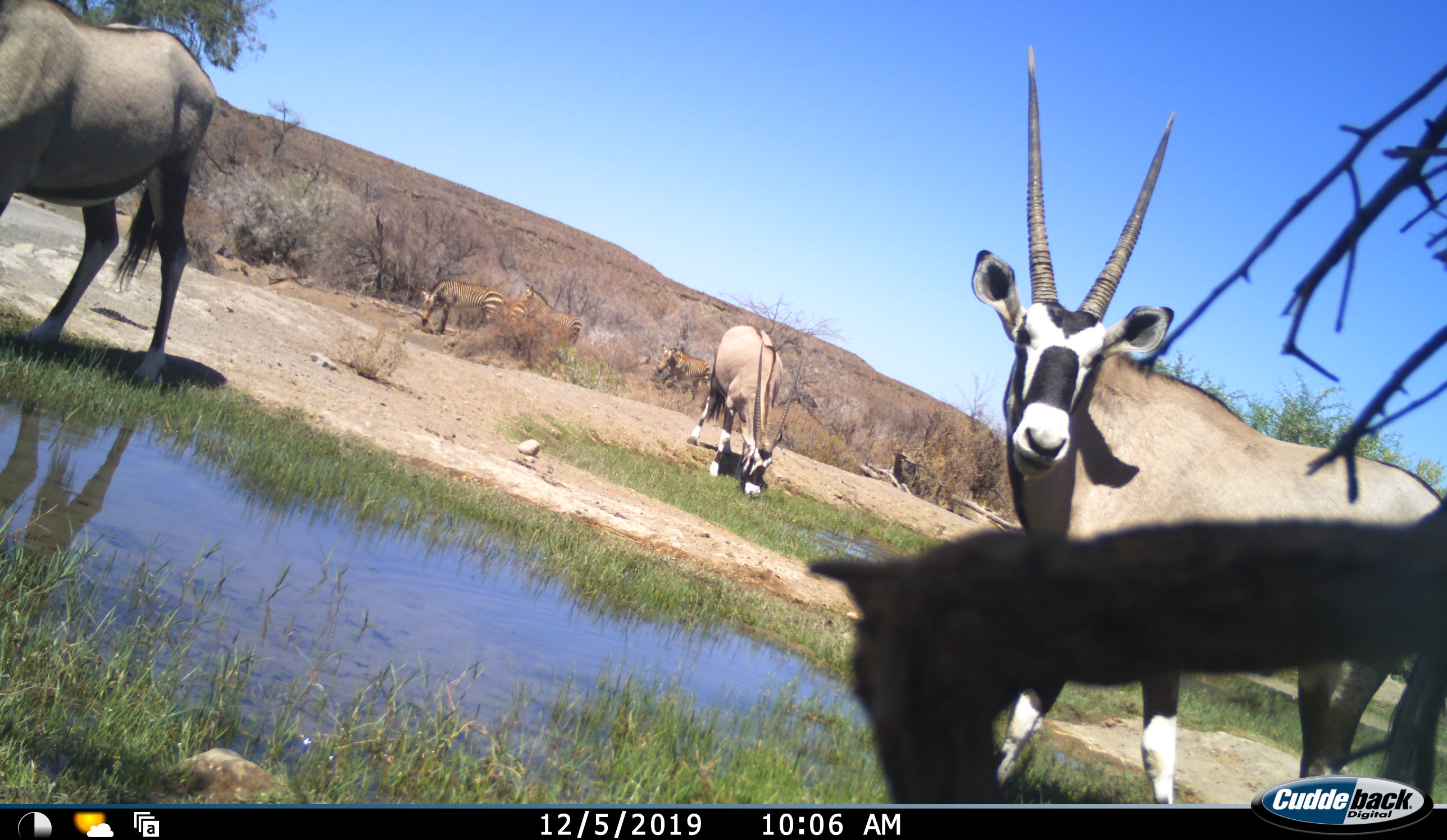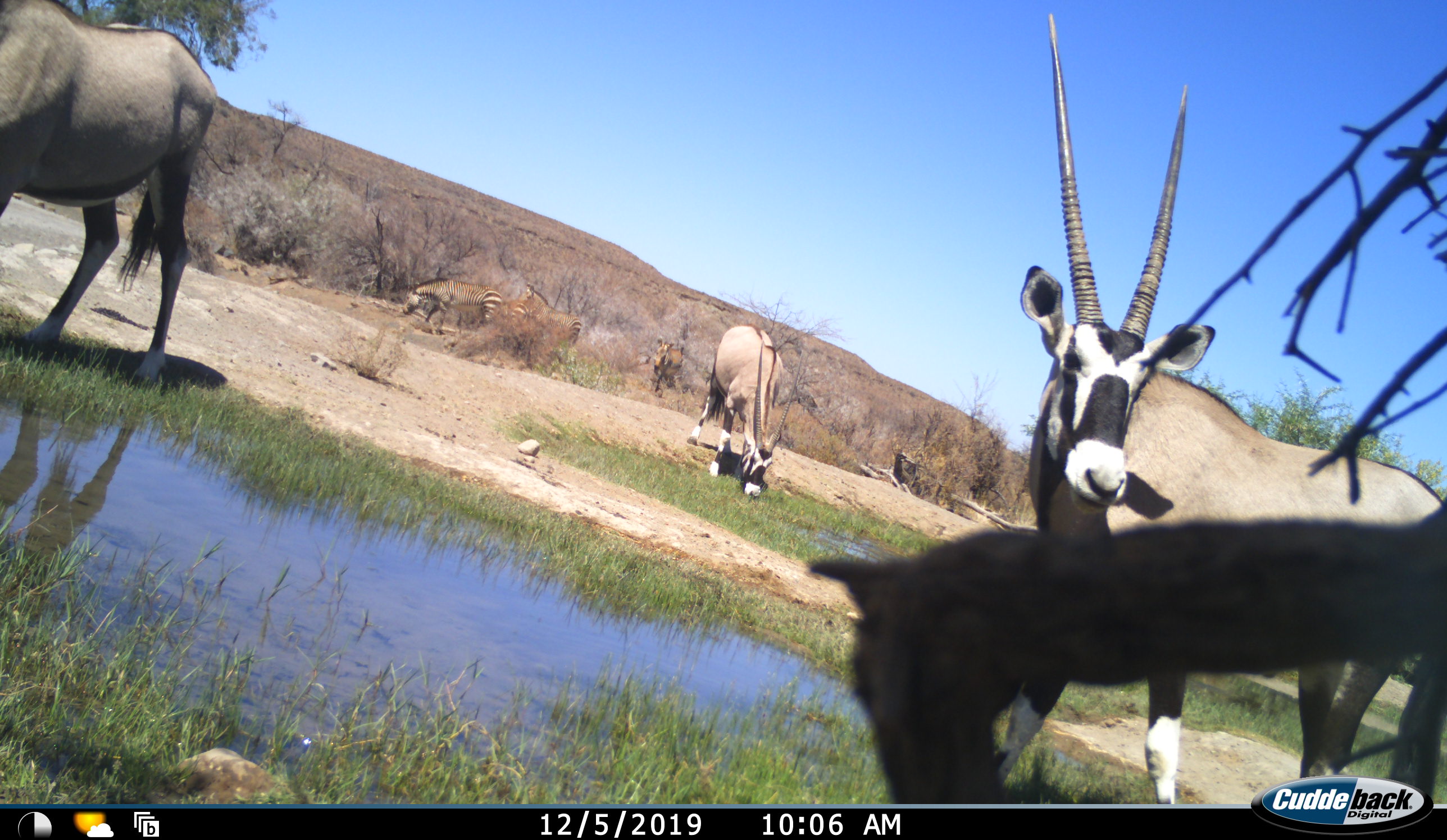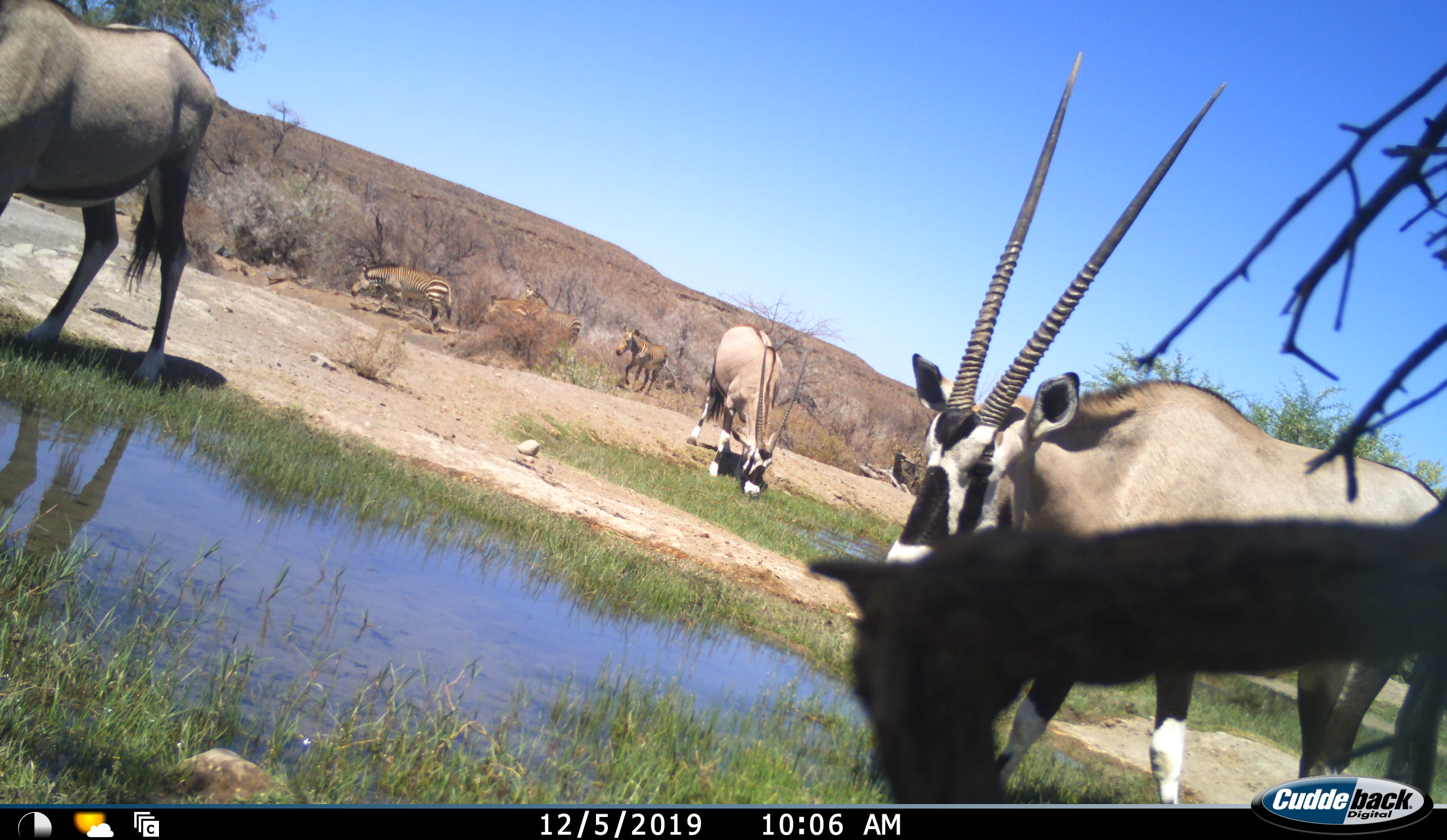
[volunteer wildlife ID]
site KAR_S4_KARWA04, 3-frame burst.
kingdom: Animalia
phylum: Chordata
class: Mammalia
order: Artiodactyla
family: Bovidae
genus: Oryx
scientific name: Oryx gazella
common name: gemsbok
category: oryx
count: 3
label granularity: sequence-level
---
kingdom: Animalia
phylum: Chordata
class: Mammalia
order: Perissodactyla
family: Equidae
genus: Equus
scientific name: Equus zebra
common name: mountain zebra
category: zebramountain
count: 4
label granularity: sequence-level